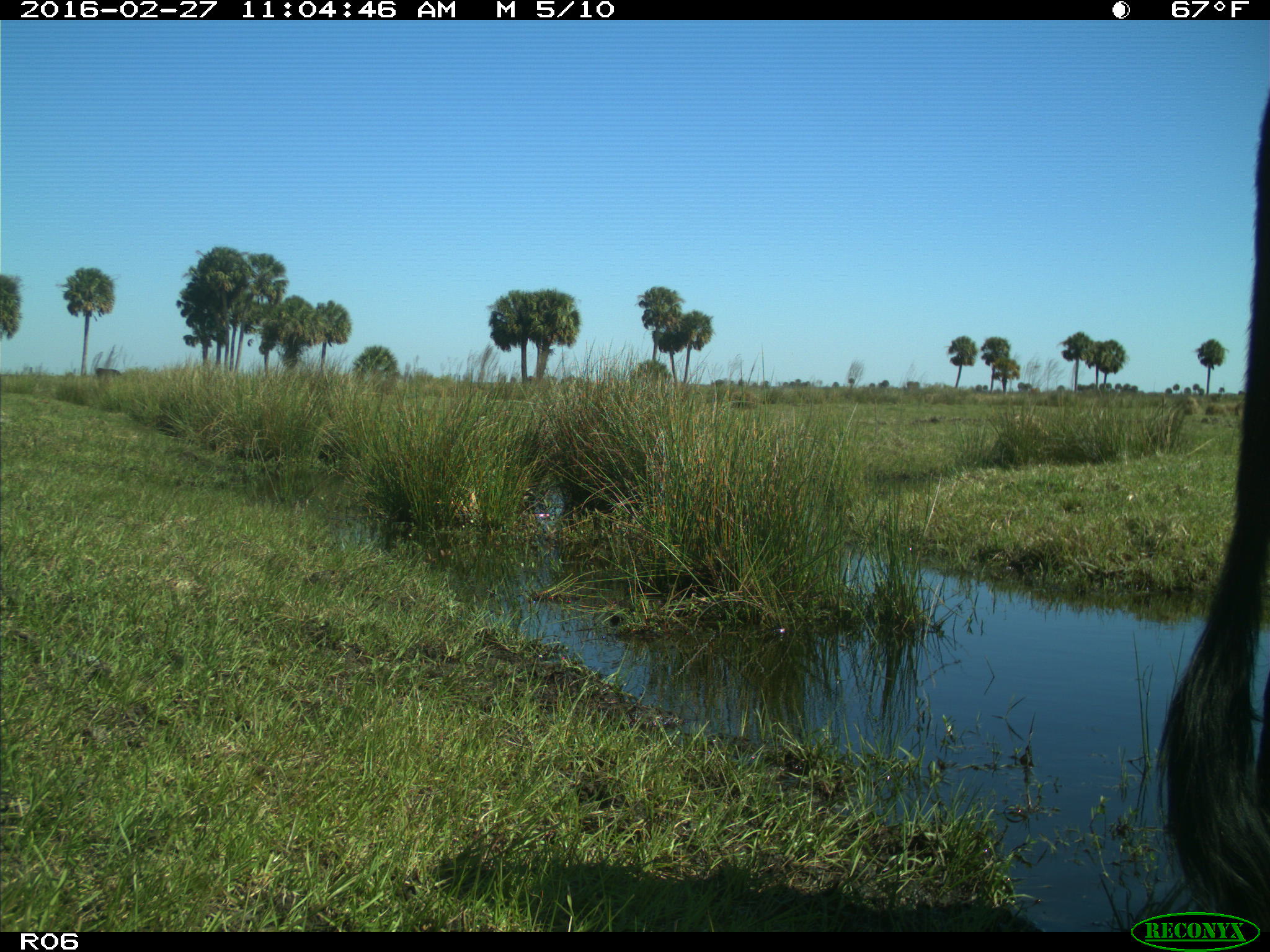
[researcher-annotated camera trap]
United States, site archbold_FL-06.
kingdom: Animalia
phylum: Chordata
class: Mammalia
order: Artiodactyla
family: Bovidae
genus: Bos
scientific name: Bos taurus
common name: domestic cow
Bos taurus (domestic cow).